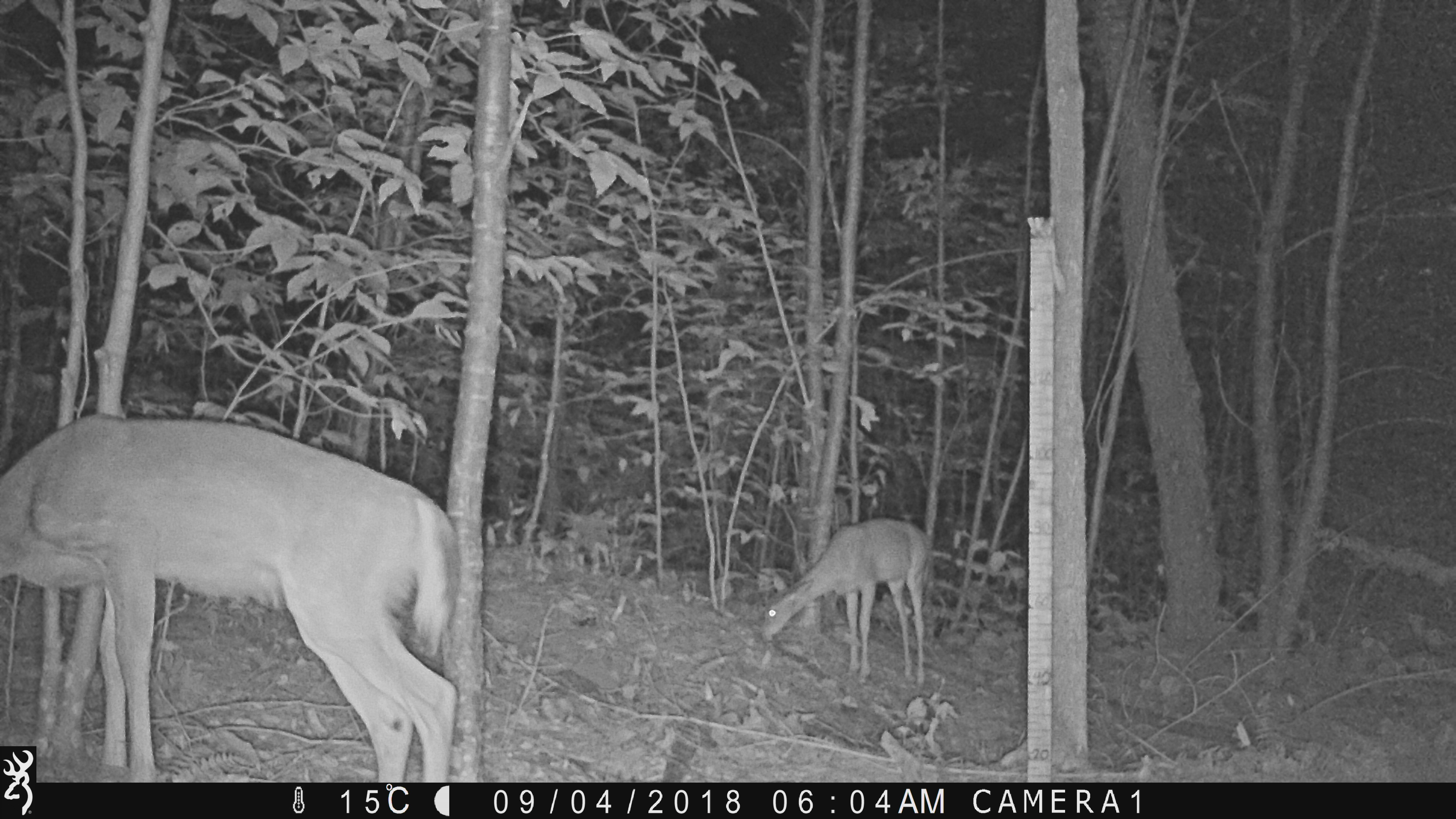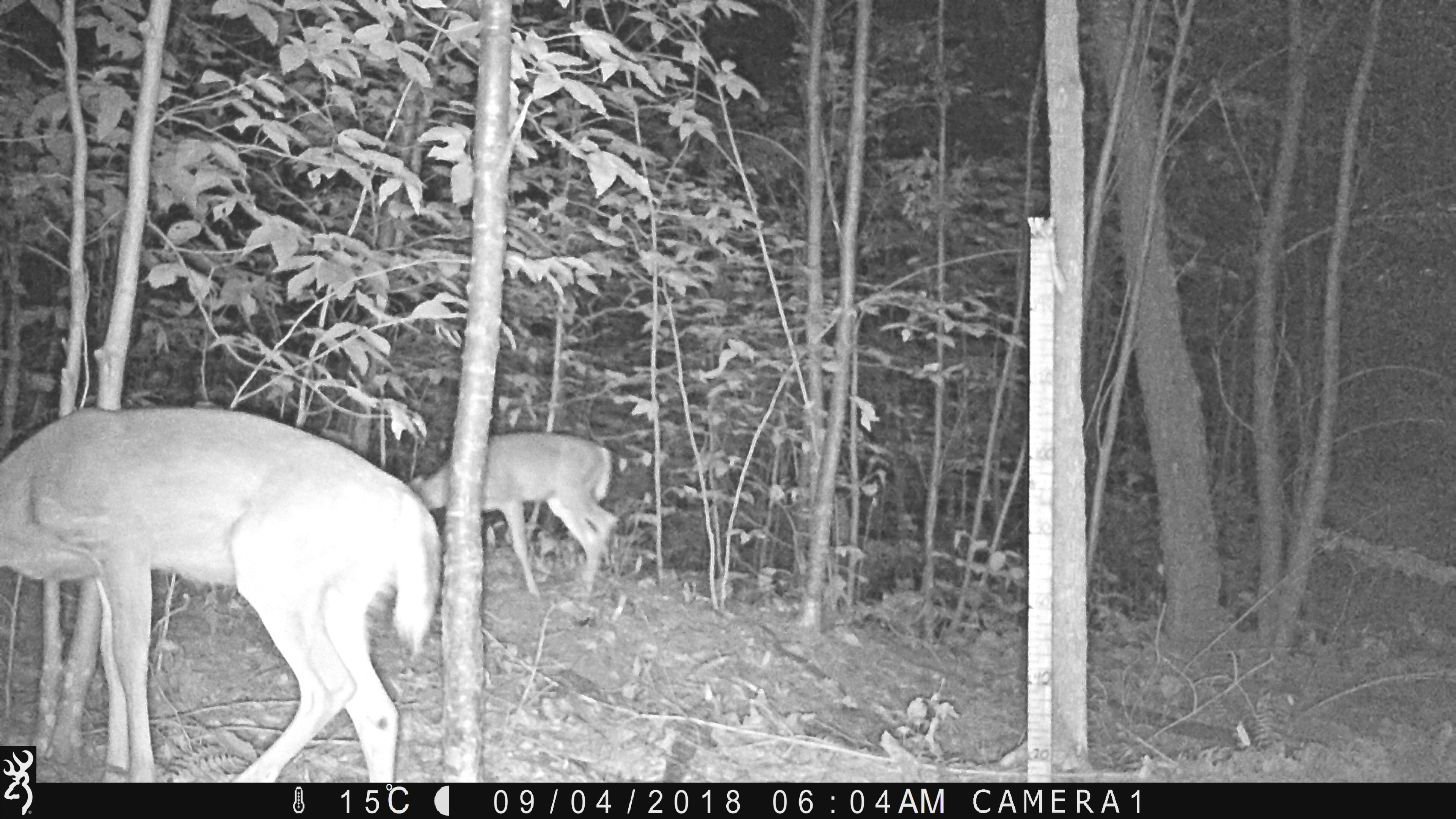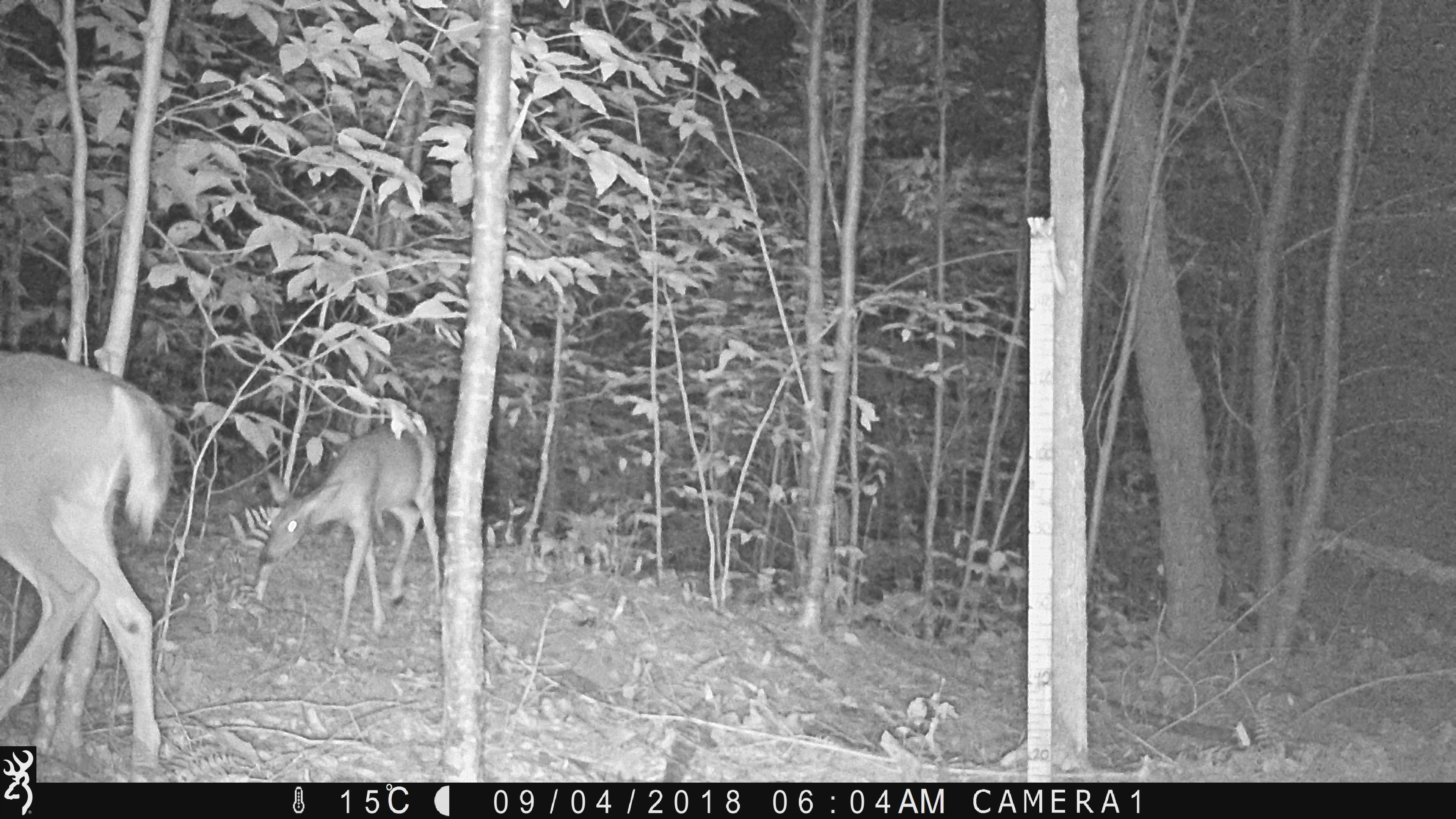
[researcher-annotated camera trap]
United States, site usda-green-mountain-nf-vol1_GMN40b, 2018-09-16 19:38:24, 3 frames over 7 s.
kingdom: Animalia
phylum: Chordata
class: Mammalia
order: Artiodactyla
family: Cervidae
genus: Odocoileus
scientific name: Odocoileus virginianus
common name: white-tailed deer